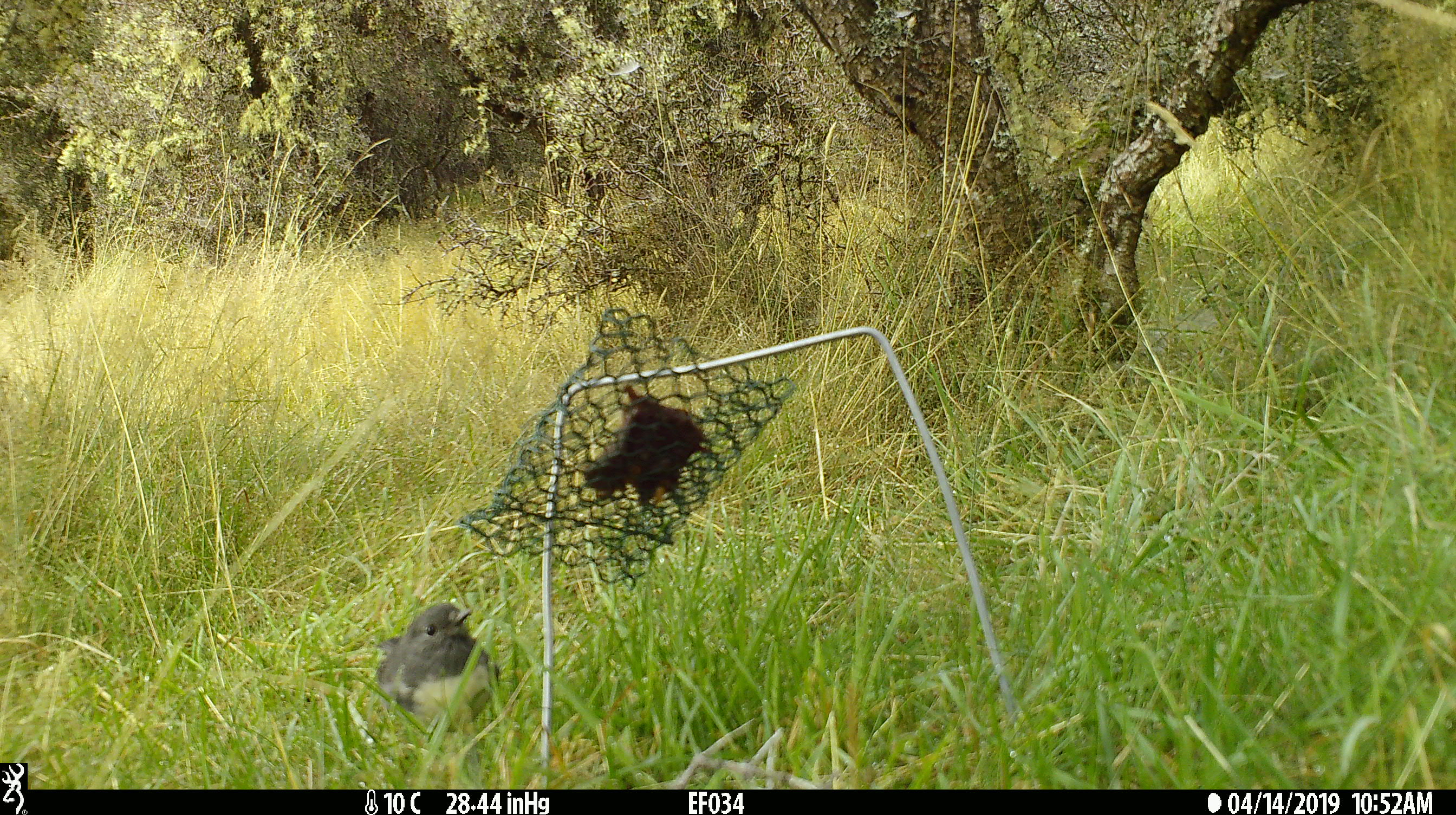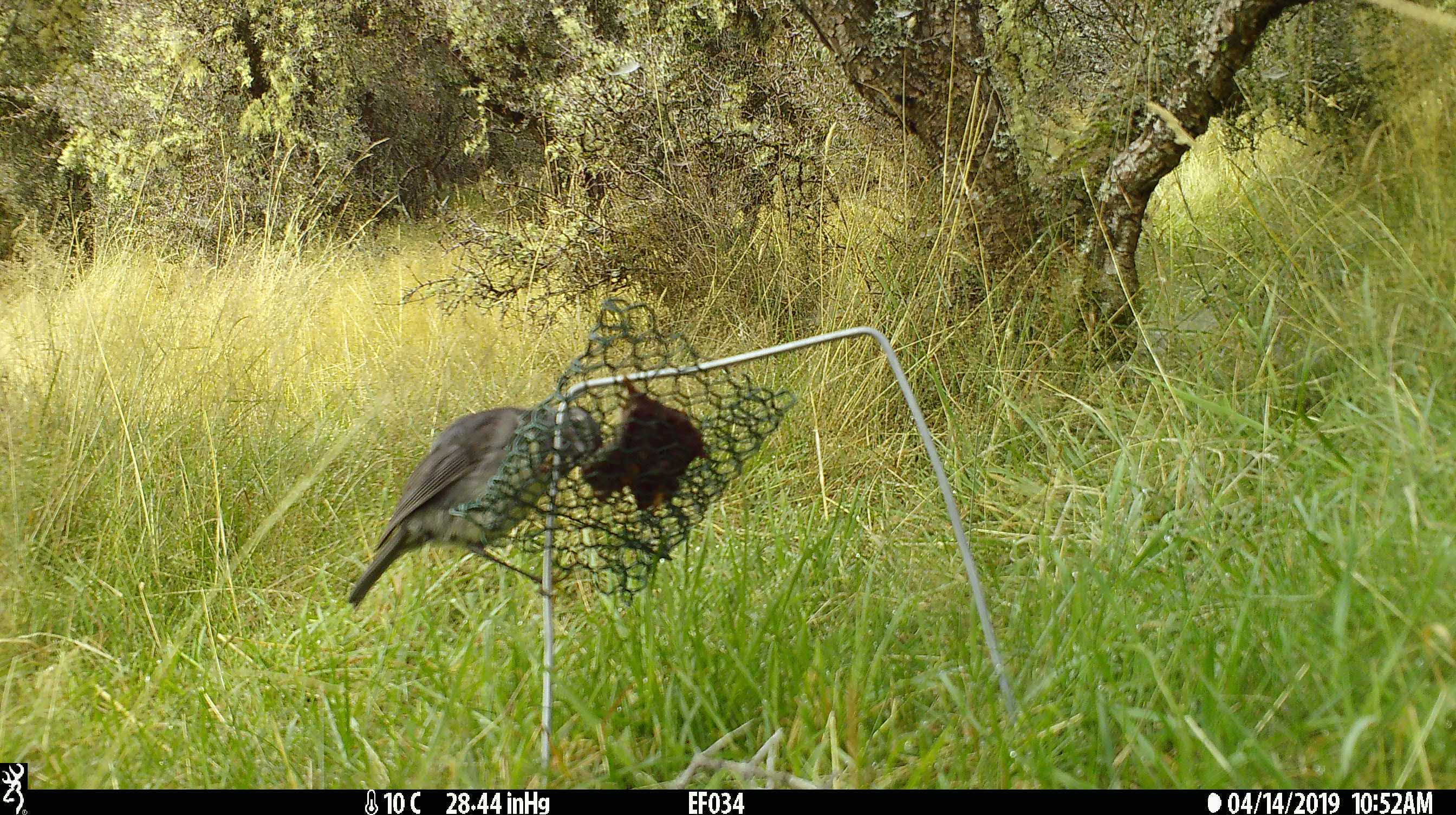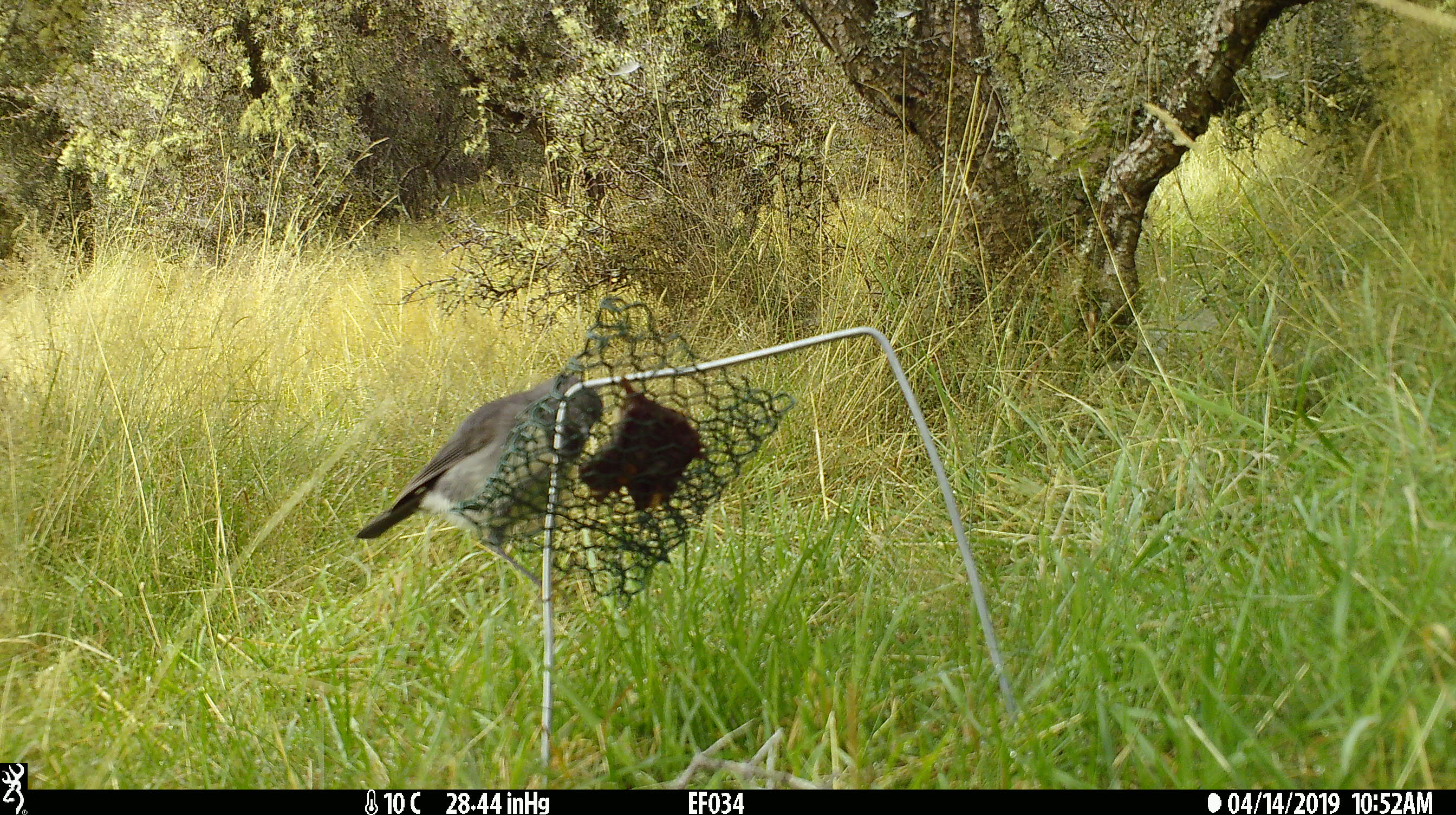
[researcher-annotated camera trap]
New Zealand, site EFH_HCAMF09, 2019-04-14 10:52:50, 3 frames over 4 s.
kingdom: Animalia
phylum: Chordata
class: Aves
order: Passeriformes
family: Petroicidae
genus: Petroica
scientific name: Petroica australis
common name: new zealand robin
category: robin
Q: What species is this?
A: Robin (new zealand robin) (Petroica australis).